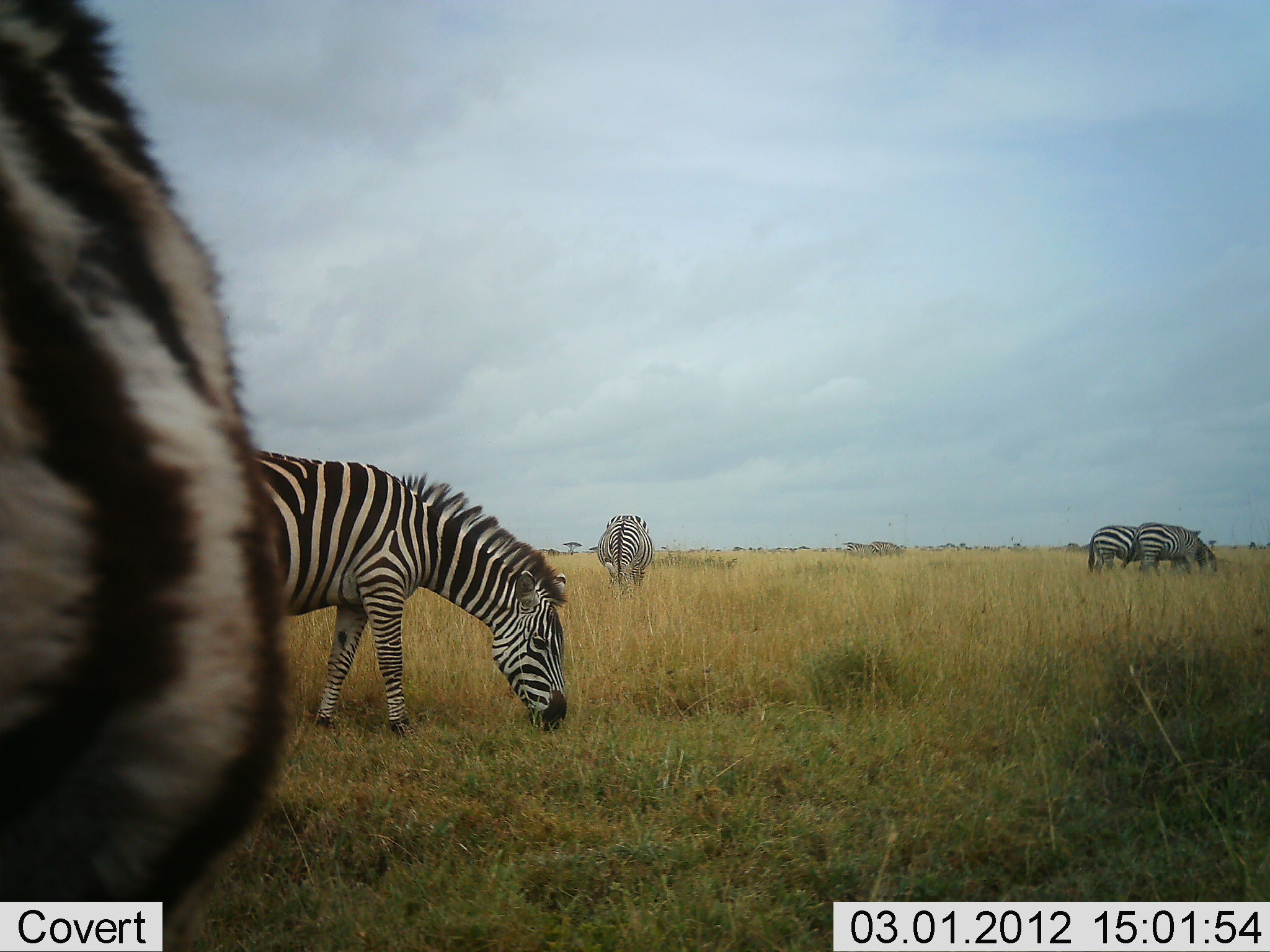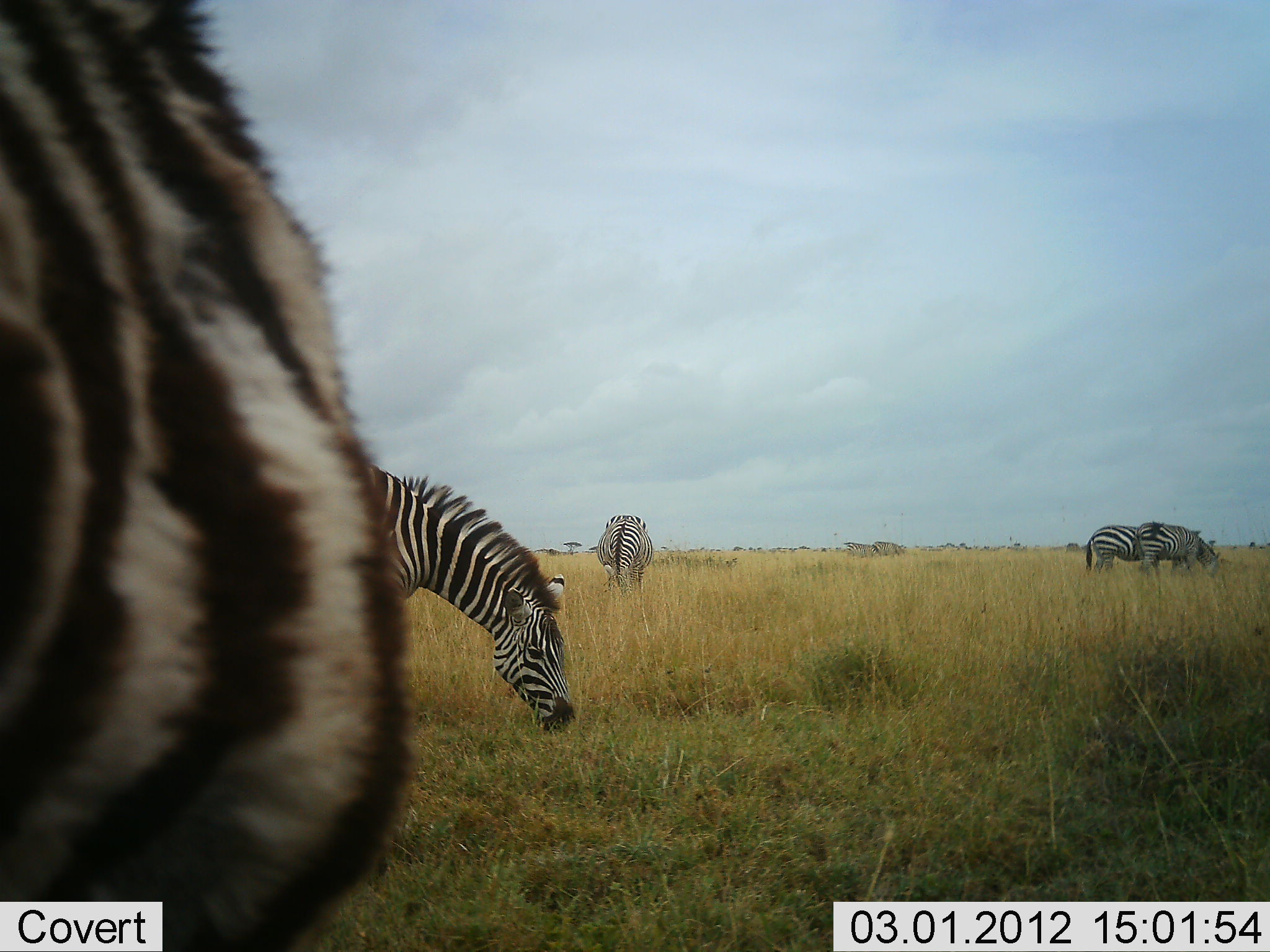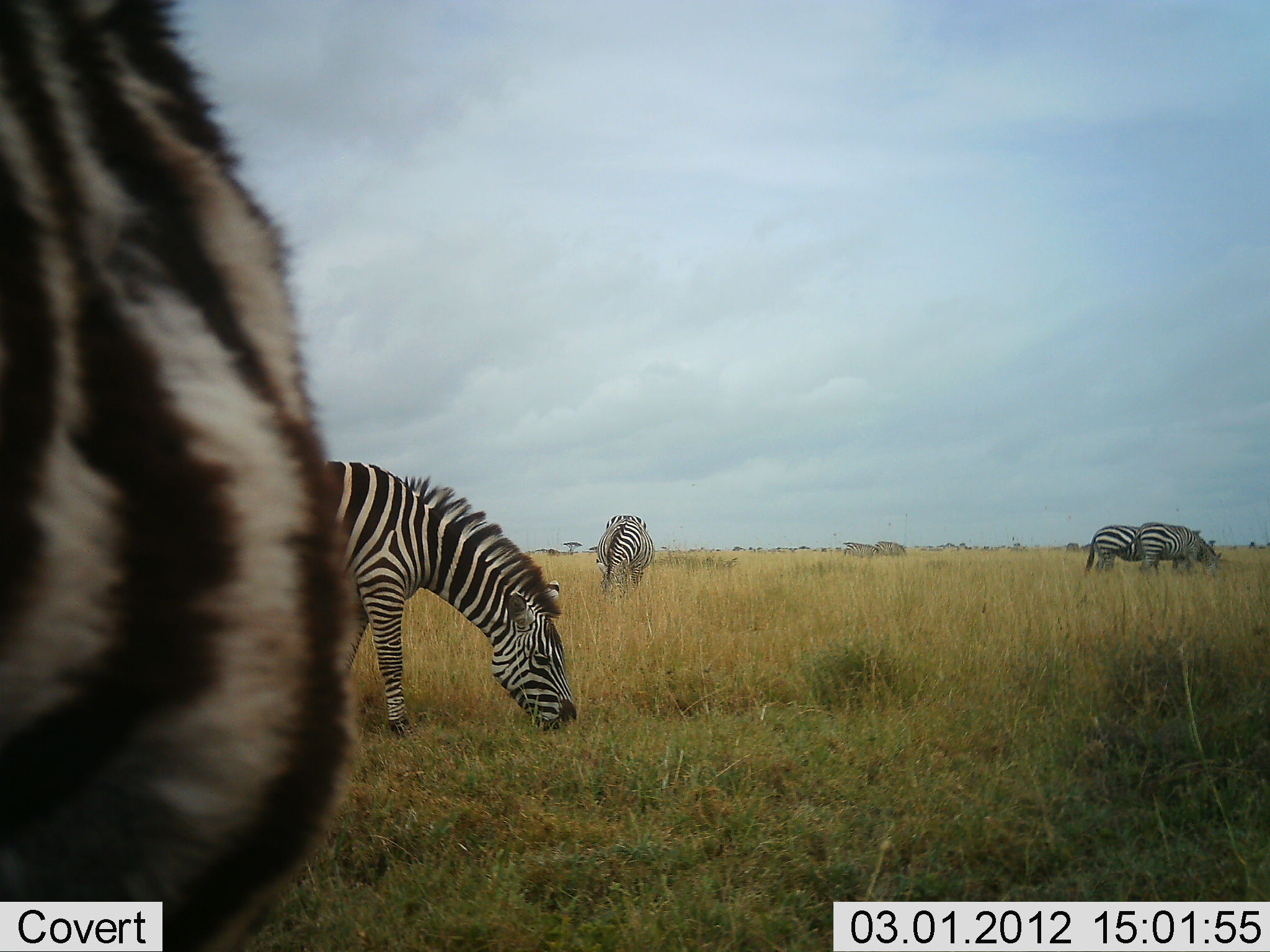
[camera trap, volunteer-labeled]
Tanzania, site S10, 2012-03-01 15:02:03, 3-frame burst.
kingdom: Animalia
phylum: Chordata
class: Mammalia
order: Perissodactyla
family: Equidae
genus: Equus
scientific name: Equus quagga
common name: plains zebra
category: zebra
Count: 5.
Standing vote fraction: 36%.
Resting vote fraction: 0%.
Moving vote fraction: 12%.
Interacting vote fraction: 0%.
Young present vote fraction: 0%.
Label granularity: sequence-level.